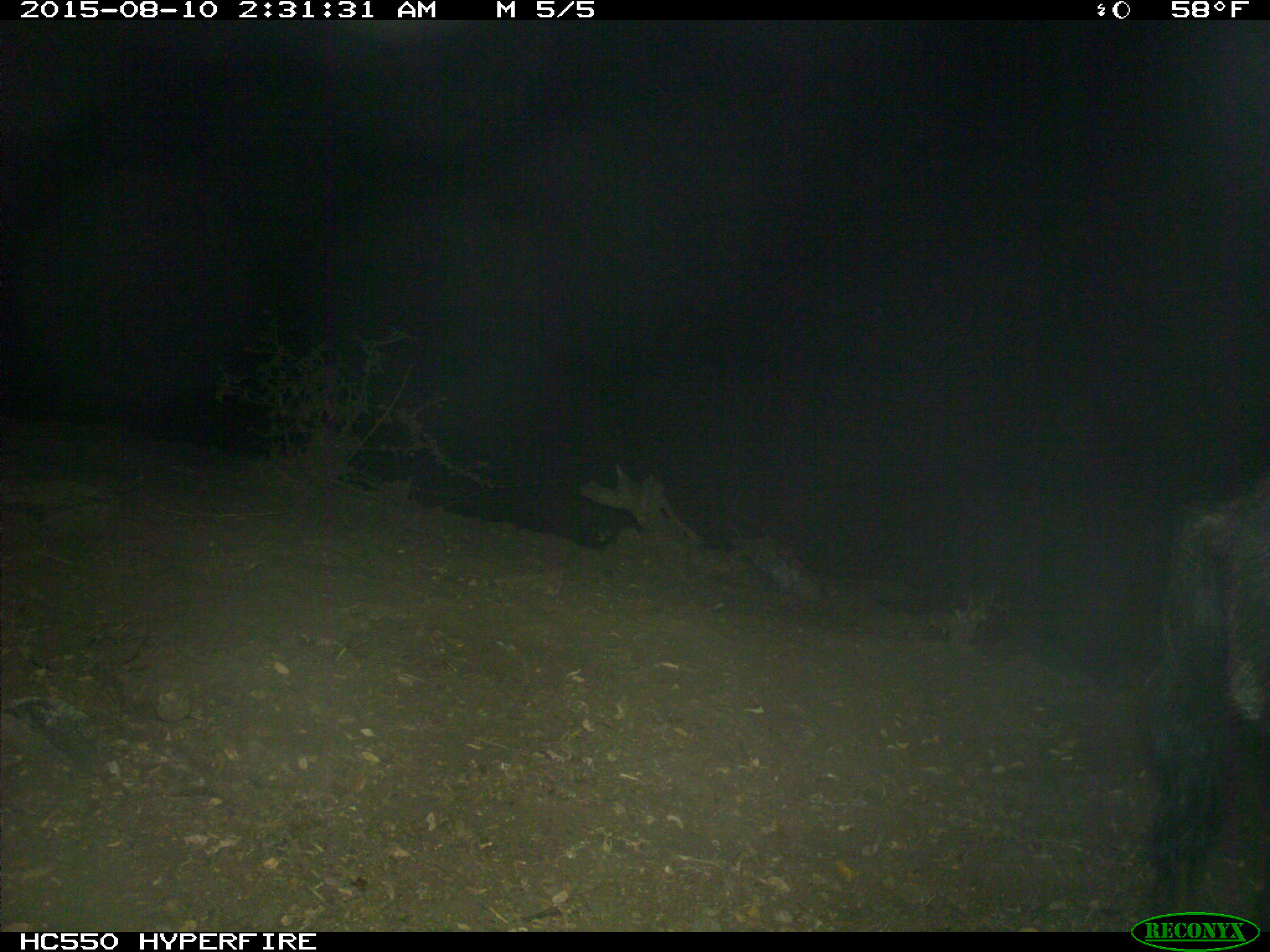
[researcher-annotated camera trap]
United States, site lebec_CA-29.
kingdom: Animalia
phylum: Chordata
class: Mammalia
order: Artiodactyla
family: Suidae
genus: Sus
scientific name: Sus scrofa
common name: wild boar